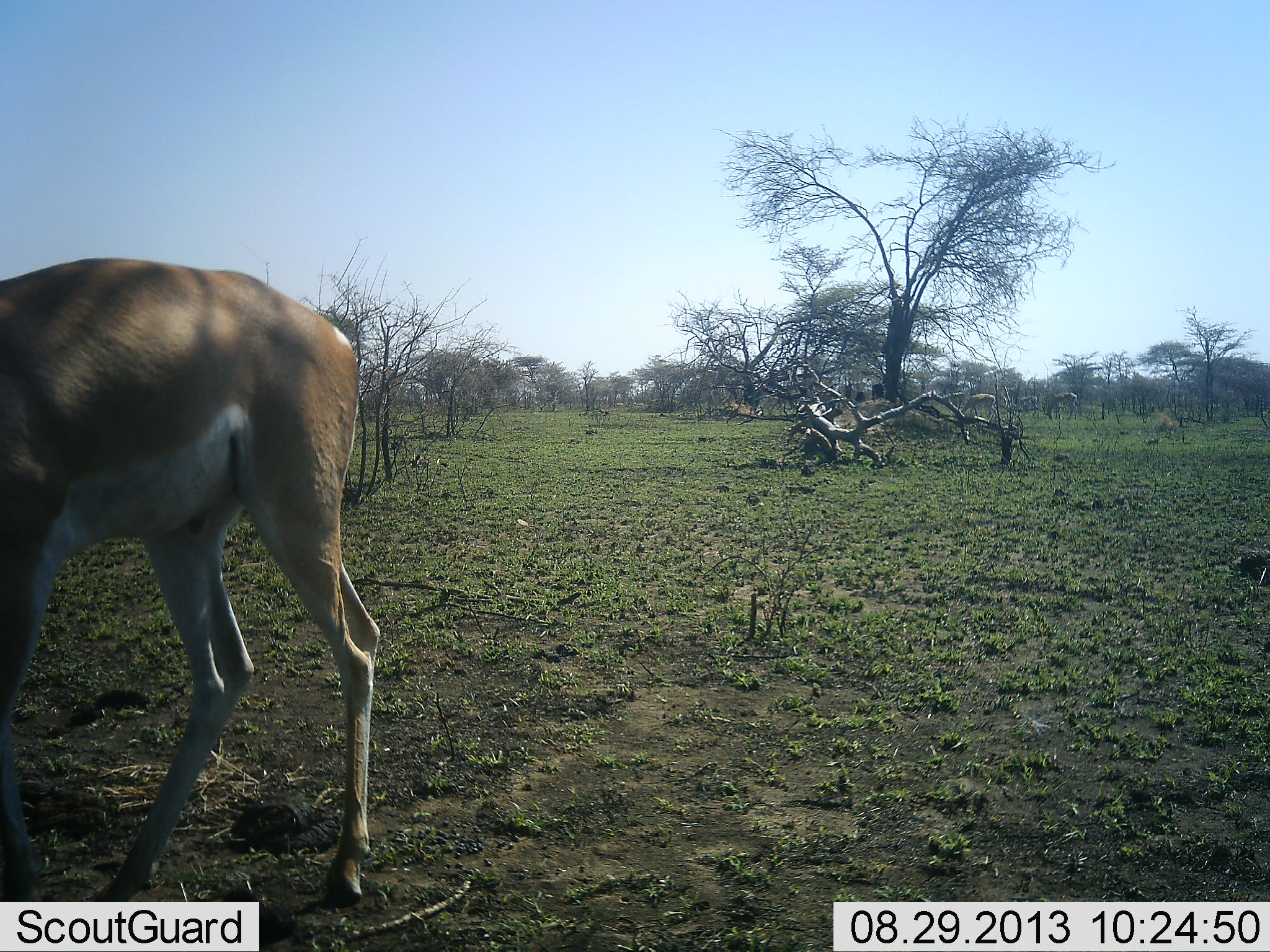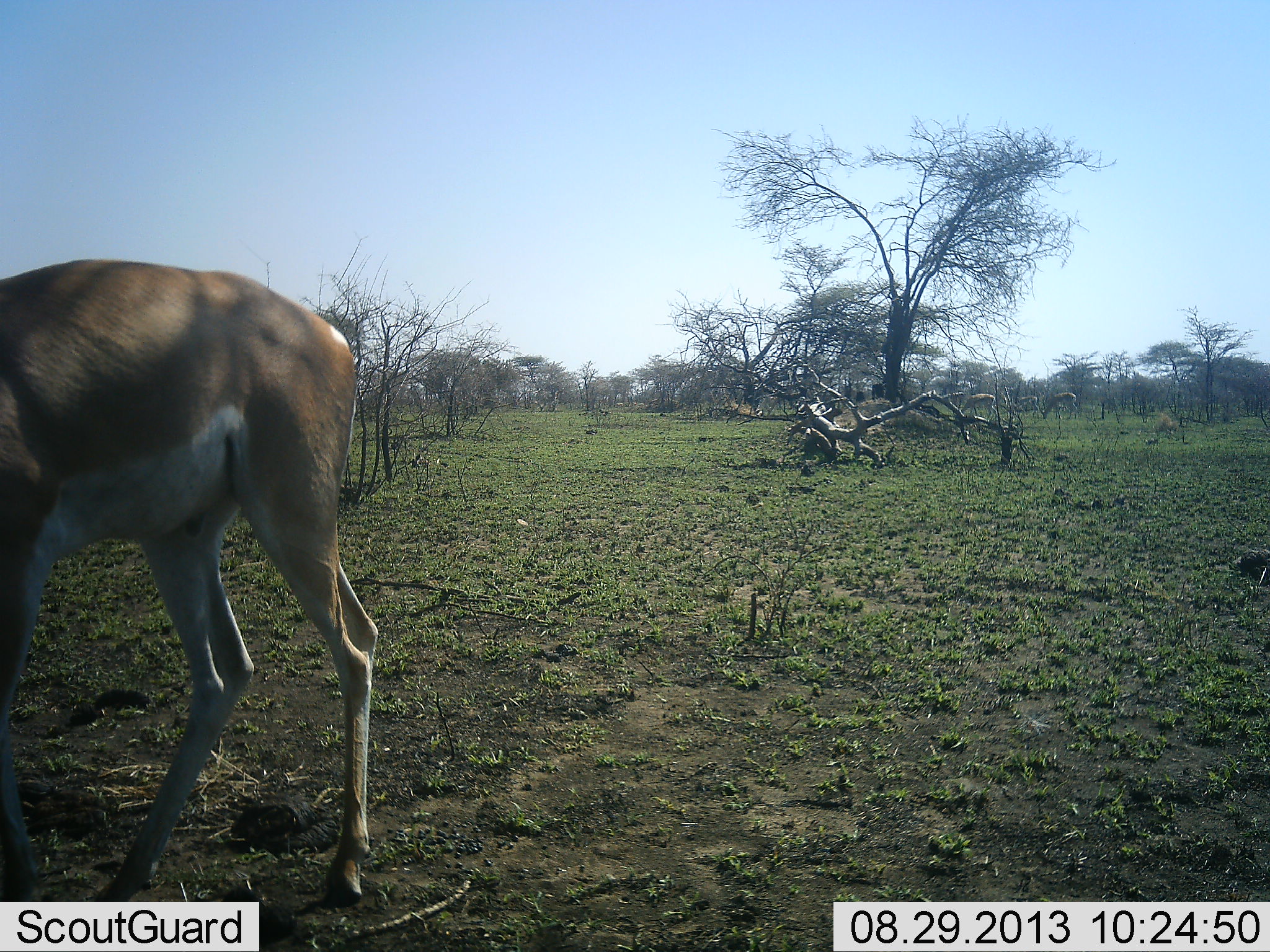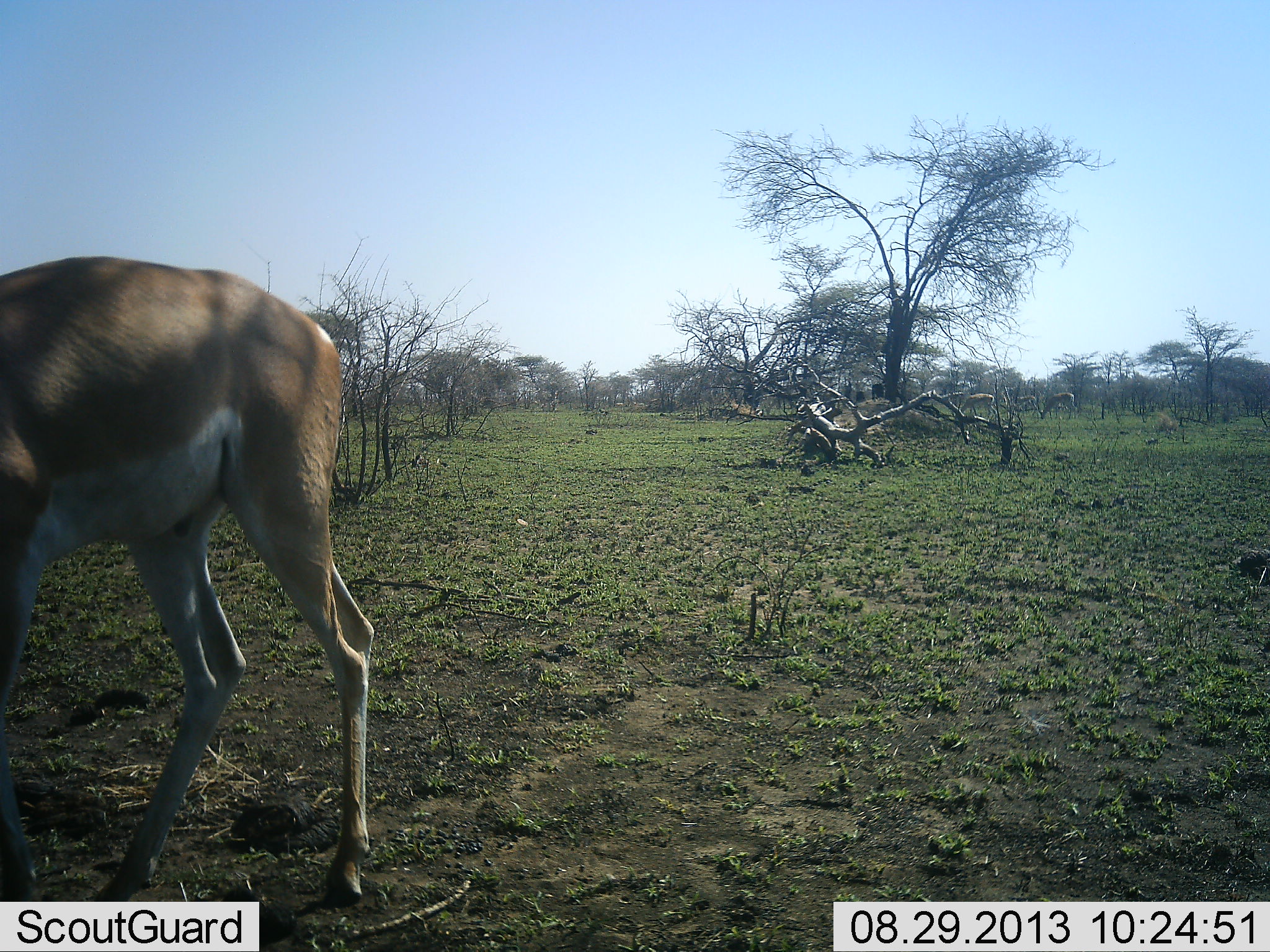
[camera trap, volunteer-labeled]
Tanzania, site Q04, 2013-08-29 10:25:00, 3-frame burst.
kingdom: Animalia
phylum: Chordata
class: Mammalia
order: Artiodactyla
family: Bovidae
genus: Nanger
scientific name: Nanger granti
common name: grant's gazelle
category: gazellegrants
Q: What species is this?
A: Gazellegrants (grant's gazelle) (Nanger granti).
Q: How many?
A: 1.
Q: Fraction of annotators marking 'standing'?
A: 62%.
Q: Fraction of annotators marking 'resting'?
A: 0%.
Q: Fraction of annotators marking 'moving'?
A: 12%.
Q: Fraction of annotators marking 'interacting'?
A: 0%.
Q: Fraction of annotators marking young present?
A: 0%.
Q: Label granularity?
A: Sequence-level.